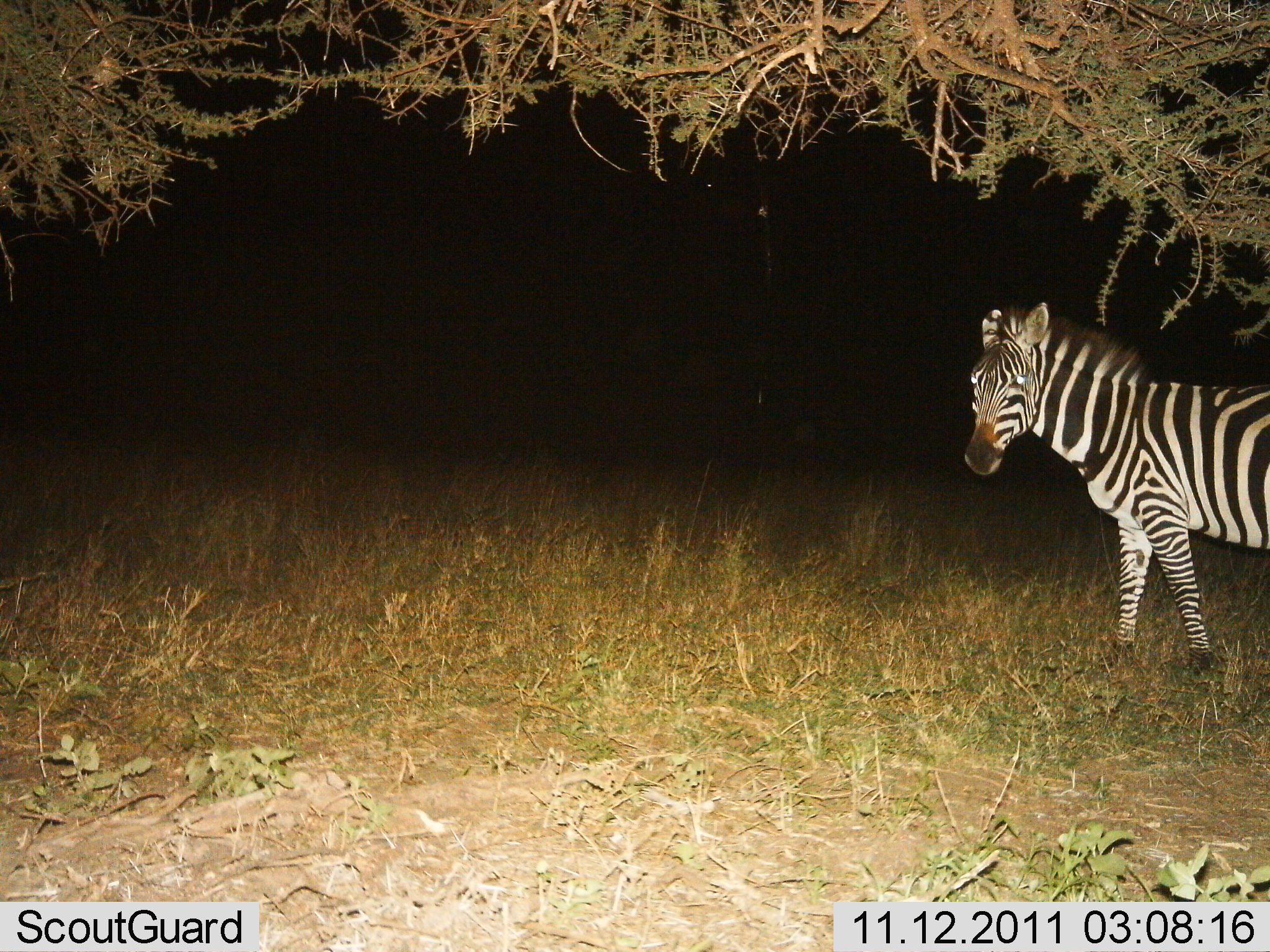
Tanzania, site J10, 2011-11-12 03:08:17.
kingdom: Animalia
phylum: Chordata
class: Mammalia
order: Perissodactyla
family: Equidae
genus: Equus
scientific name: Equus quagga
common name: plains zebra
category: zebra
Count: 1.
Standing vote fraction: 100%.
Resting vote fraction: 0%.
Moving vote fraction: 0%.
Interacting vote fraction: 0%.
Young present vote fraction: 0%.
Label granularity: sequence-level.